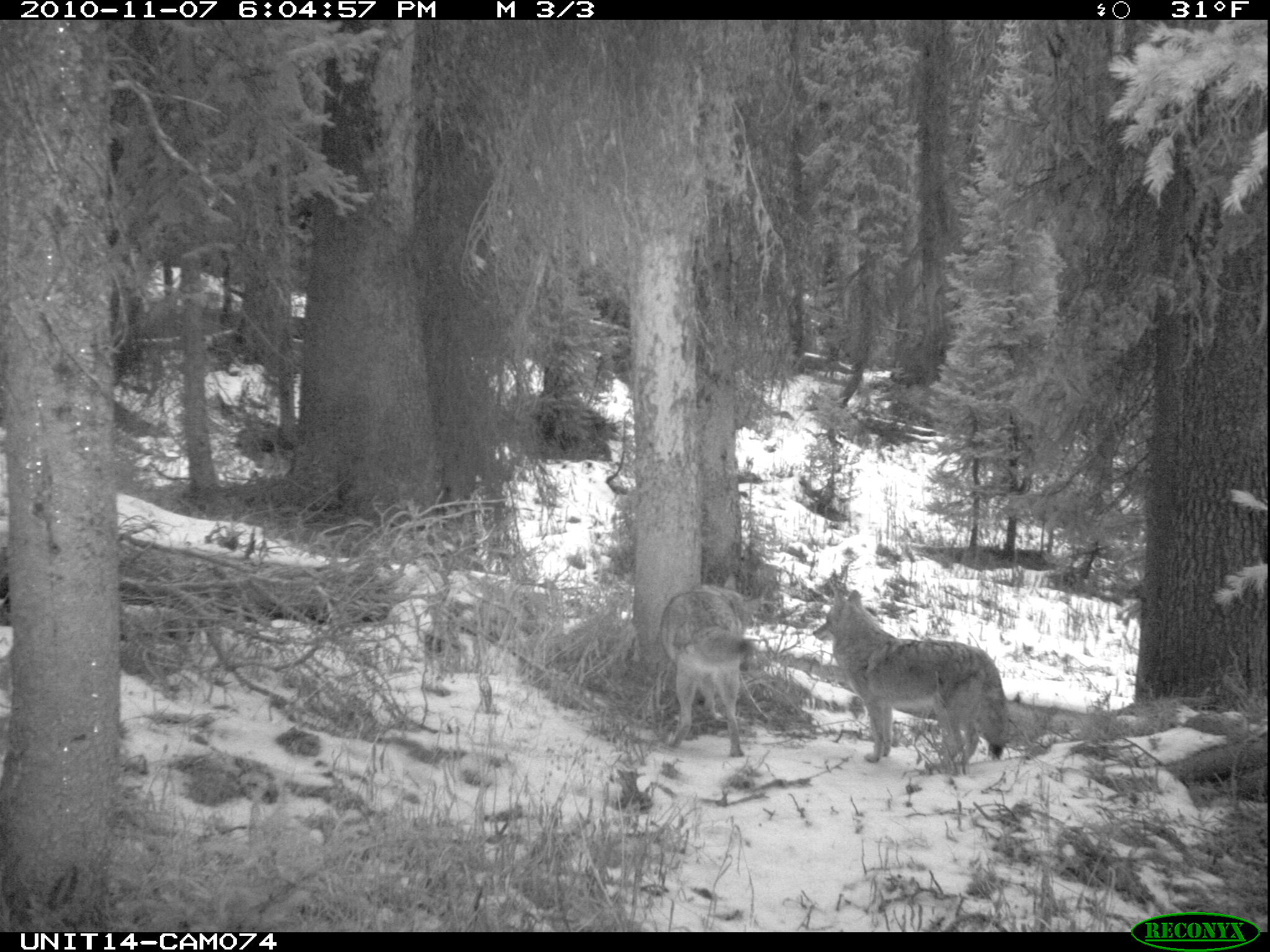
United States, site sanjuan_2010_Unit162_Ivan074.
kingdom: Animalia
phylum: Chordata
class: Mammalia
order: Carnivora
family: Canidae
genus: Canis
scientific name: Canis latrans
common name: coyote